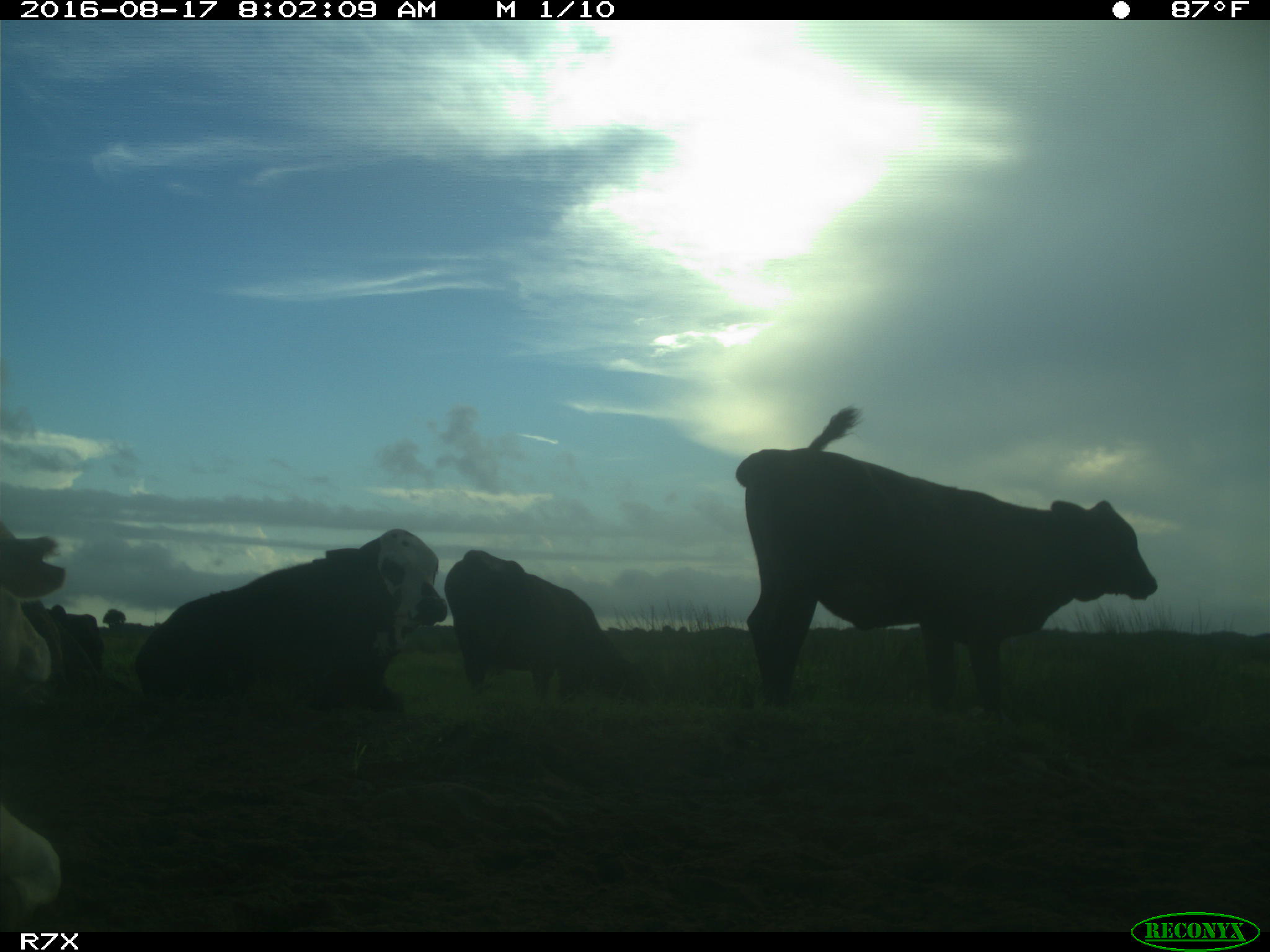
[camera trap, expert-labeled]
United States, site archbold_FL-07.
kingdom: Animalia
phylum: Chordata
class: Mammalia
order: Artiodactyla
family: Bovidae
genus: Bos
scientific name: Bos taurus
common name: domestic cow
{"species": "Bos taurus (domestic cow)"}